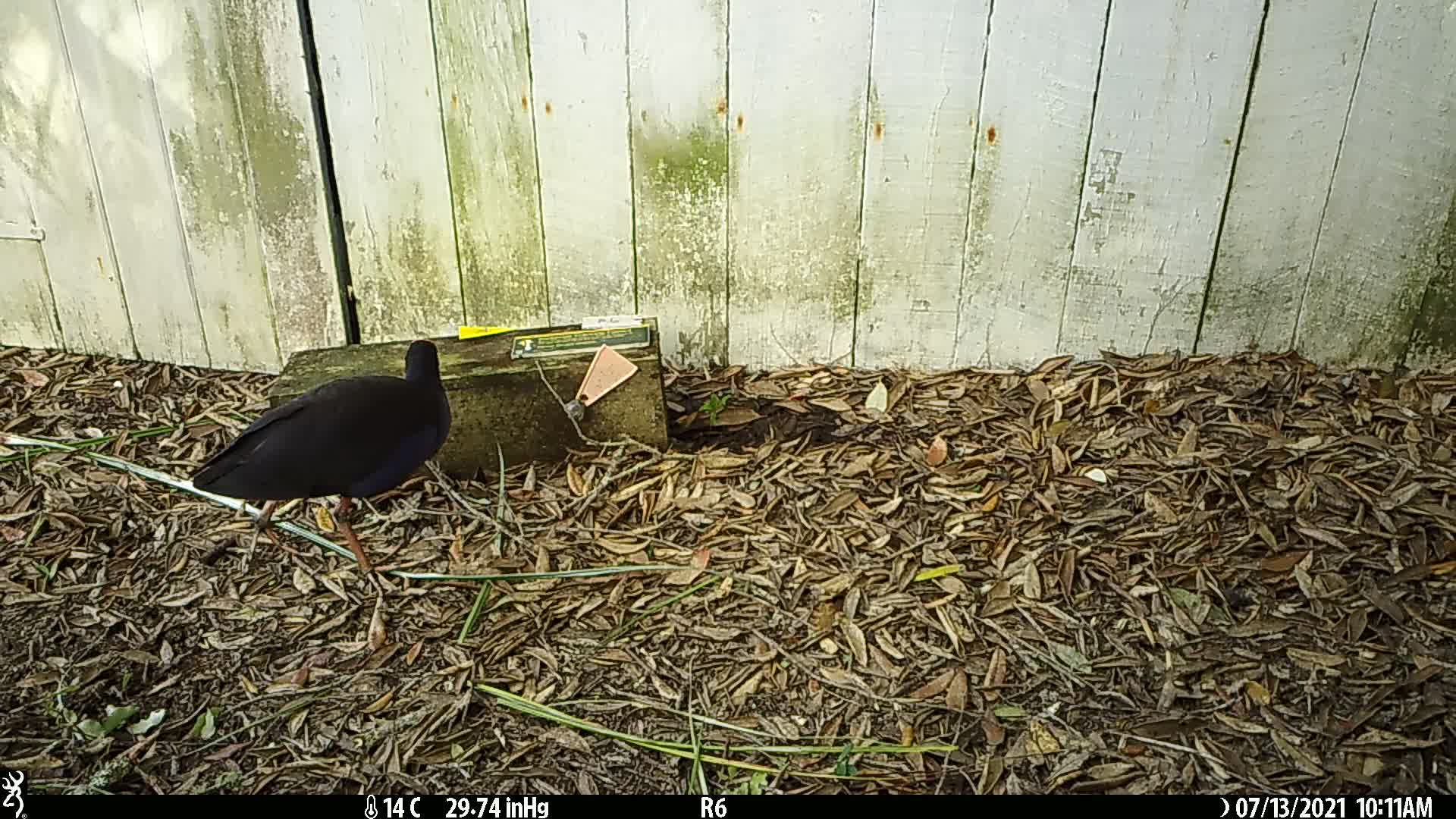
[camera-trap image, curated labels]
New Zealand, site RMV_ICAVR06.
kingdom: Animalia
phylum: Chordata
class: Aves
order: Gruiformes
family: Rallidae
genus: Porphyrio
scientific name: Porphyrio melanotus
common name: australasian swamphen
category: pukeko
Pukeko (australasian swamphen) (Porphyrio melanotus).